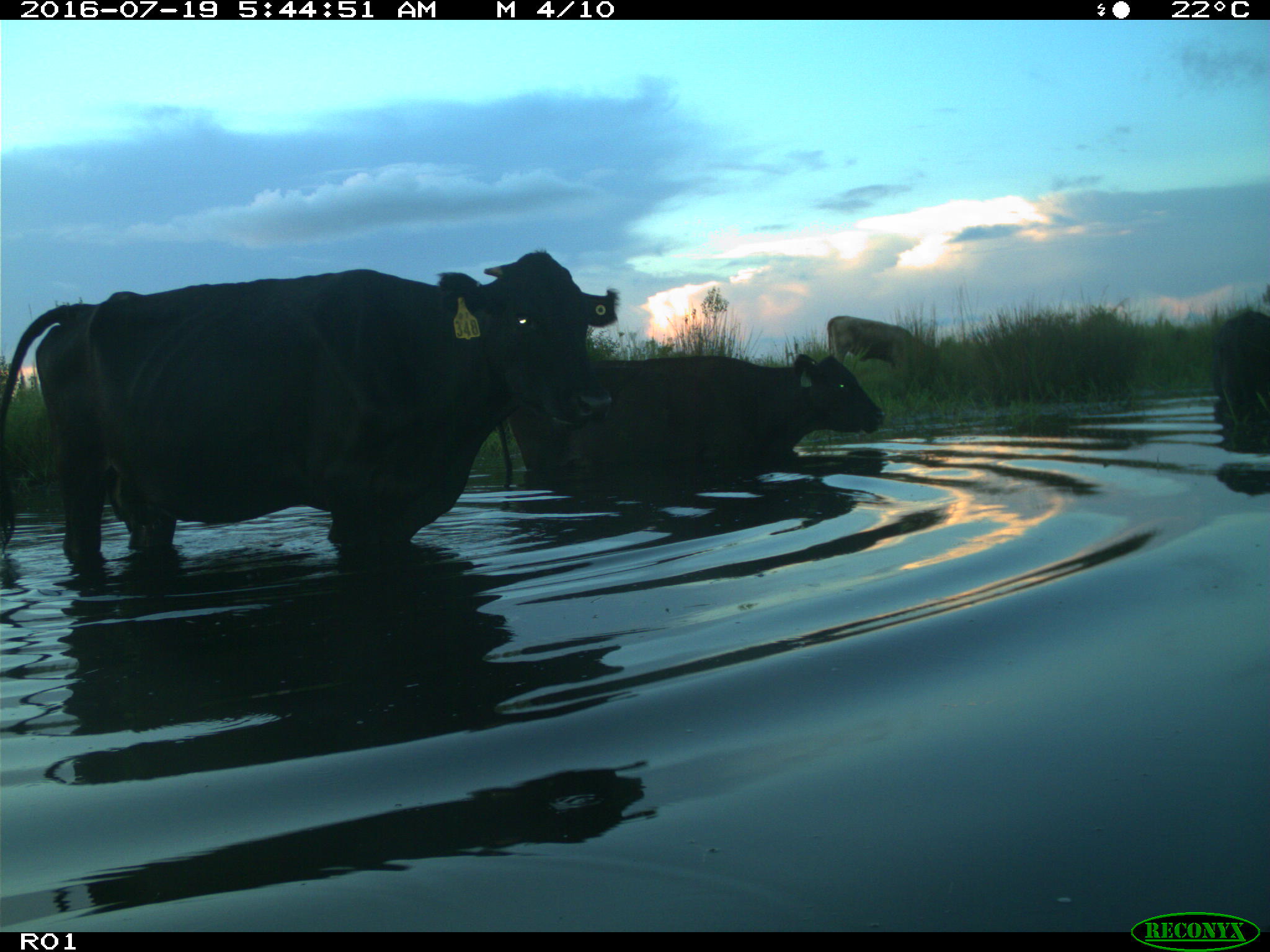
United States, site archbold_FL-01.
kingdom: Animalia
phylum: Chordata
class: Mammalia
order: Artiodactyla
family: Bovidae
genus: Bos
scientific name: Bos taurus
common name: domestic cow